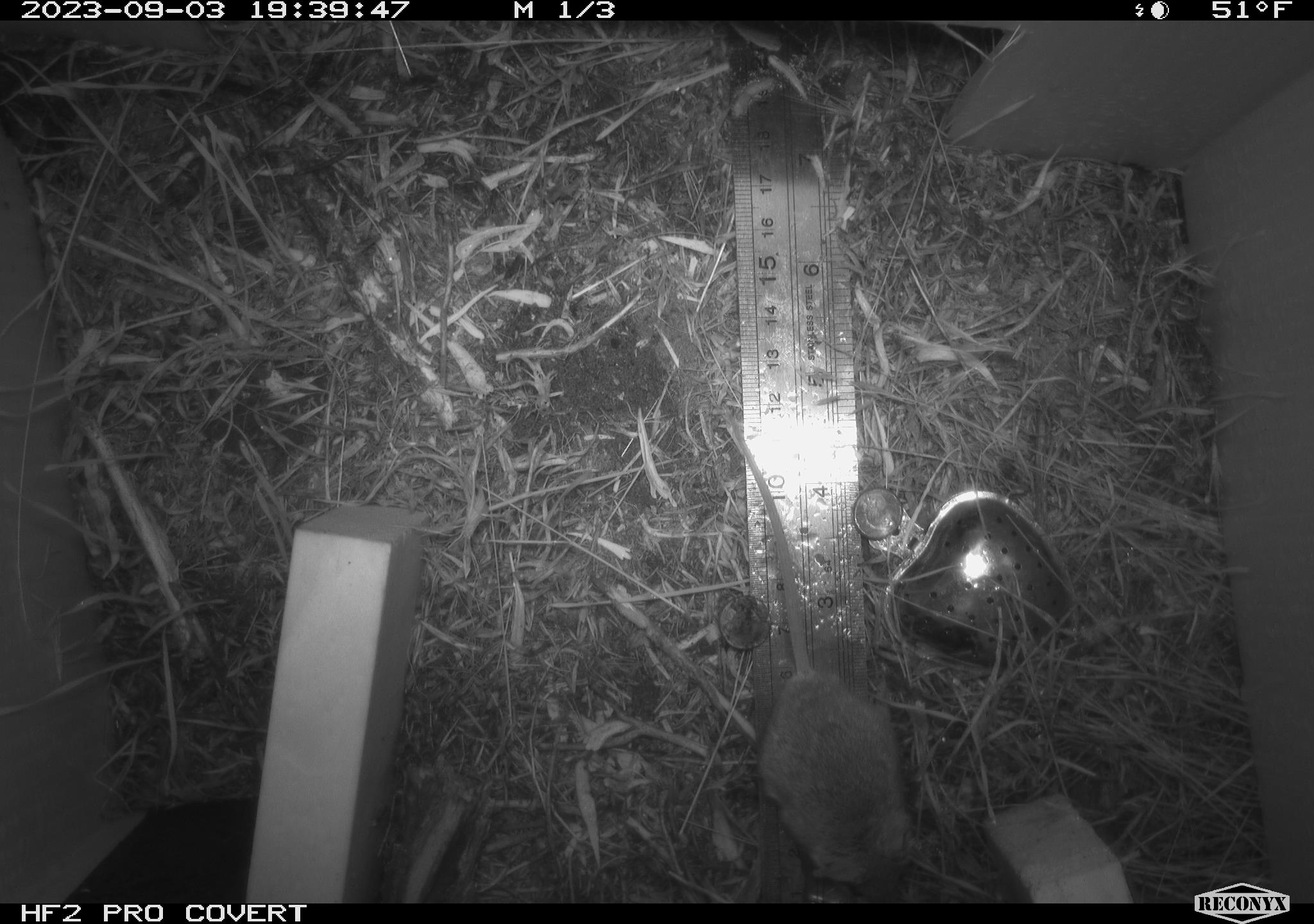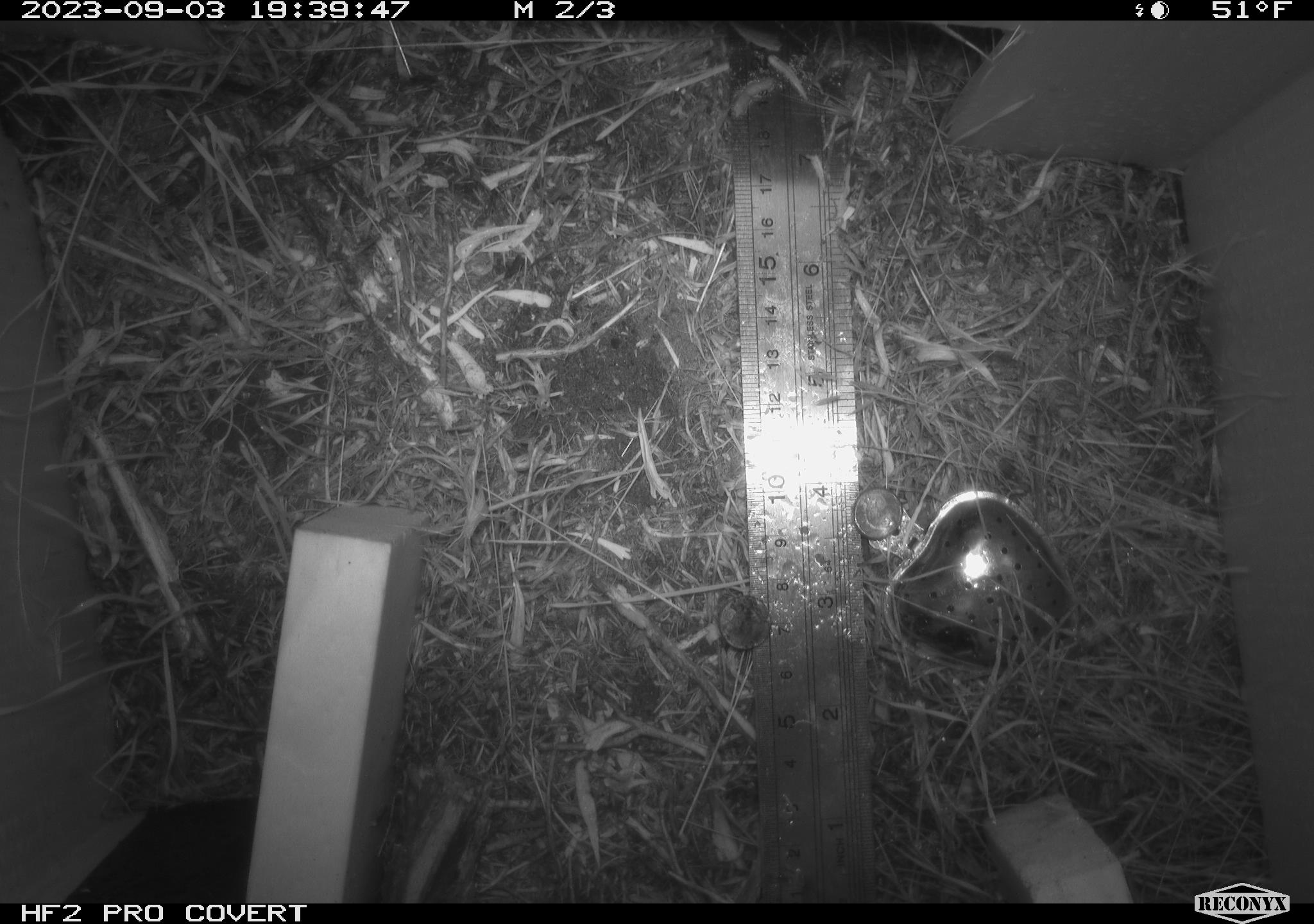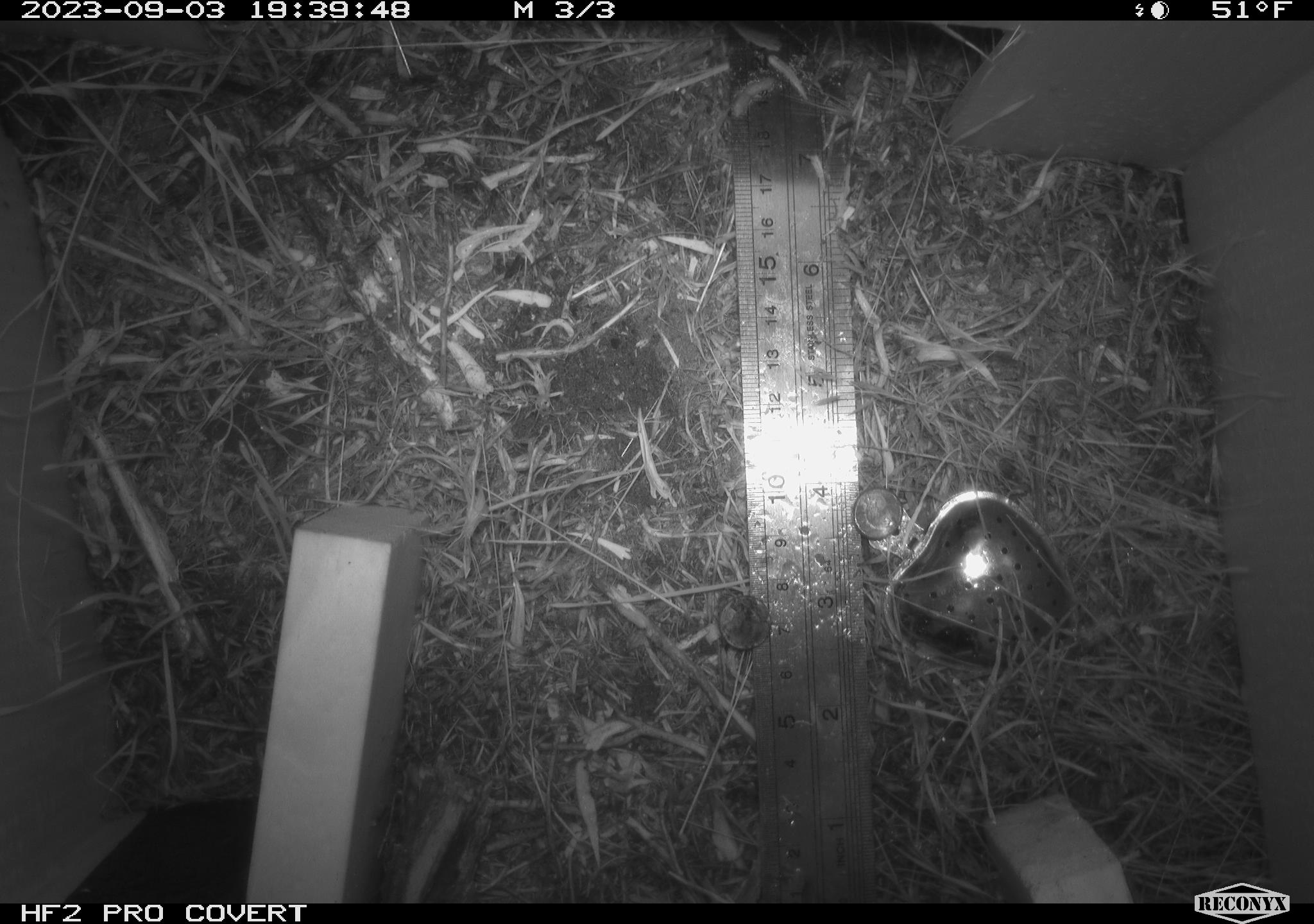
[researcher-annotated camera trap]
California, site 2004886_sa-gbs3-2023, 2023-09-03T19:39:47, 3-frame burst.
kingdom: Animalia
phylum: Chordata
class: Mammalia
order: Rodentia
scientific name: Rodentia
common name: mouse species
Mouse species (Rodentia).